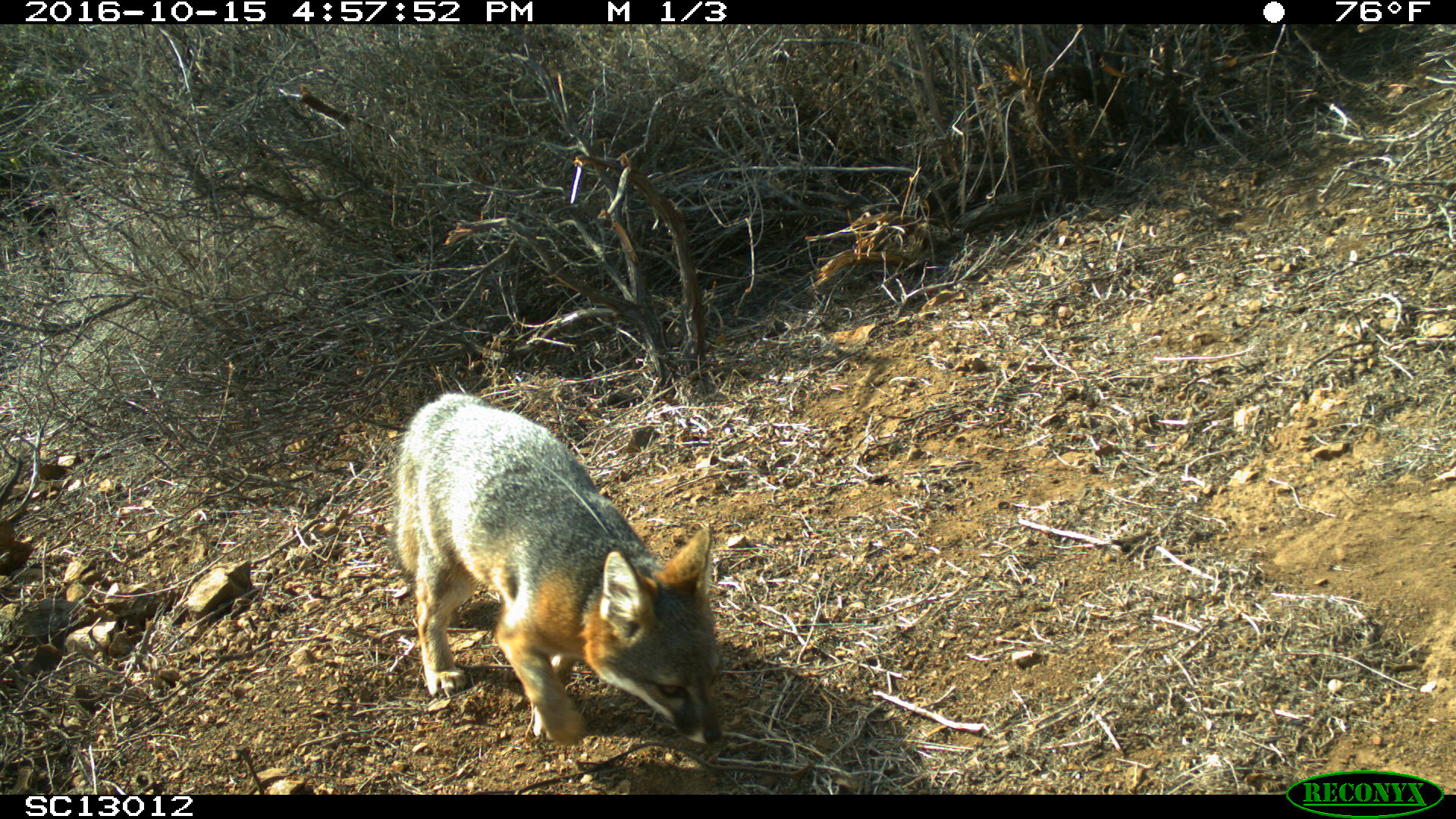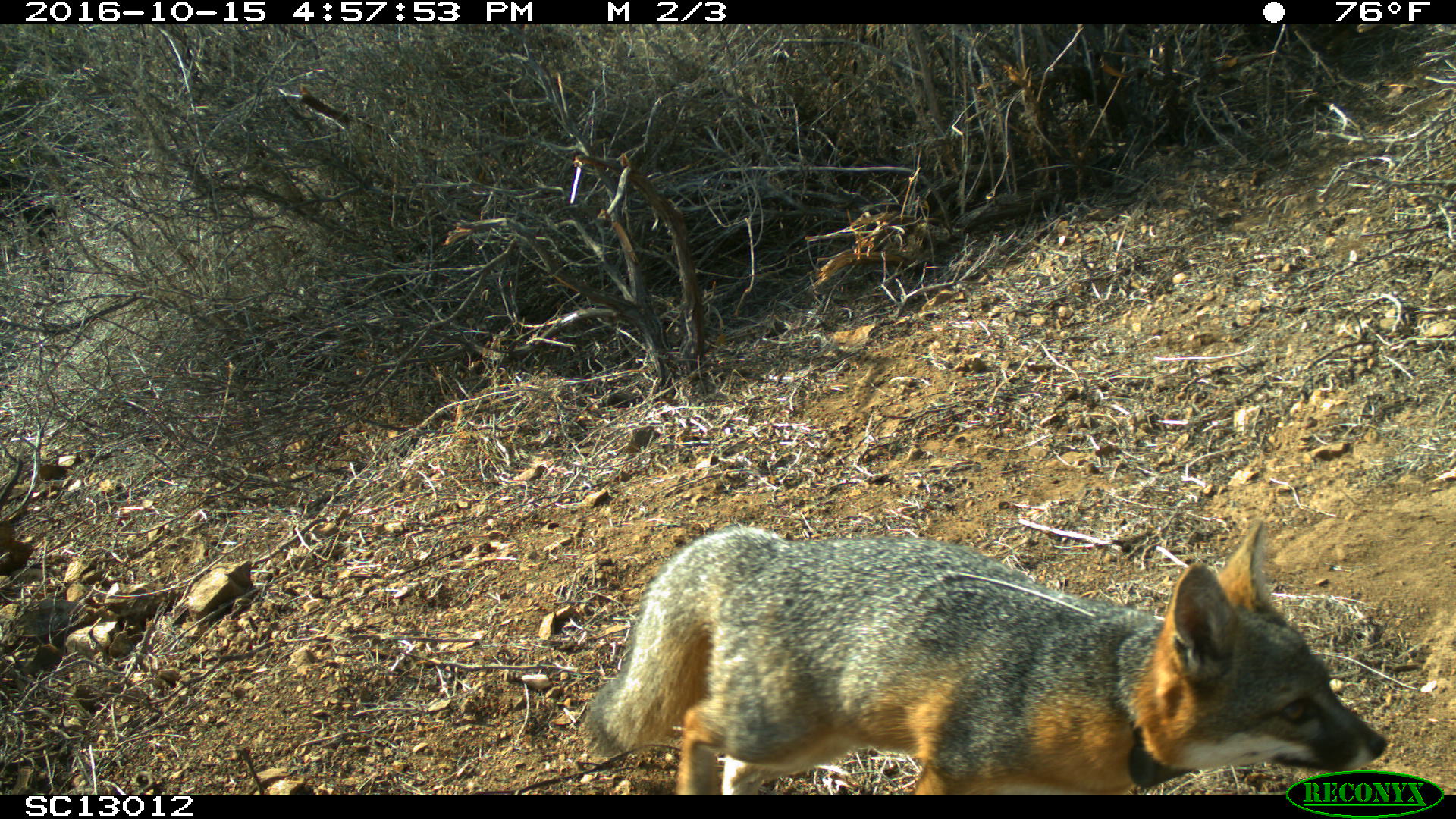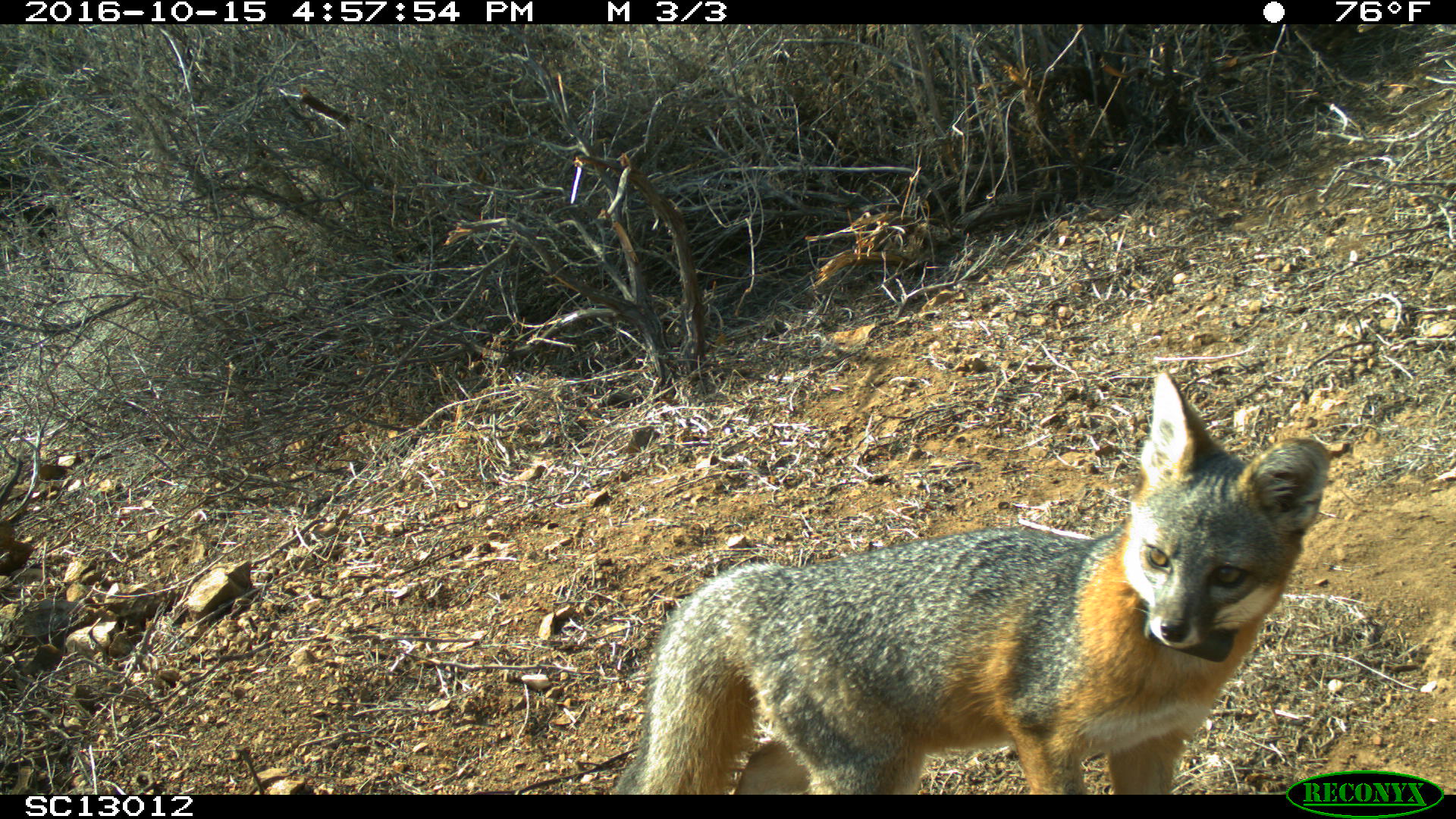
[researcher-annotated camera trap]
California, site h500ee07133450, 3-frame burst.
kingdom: Animalia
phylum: Chordata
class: Mammalia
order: Carnivora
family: Canidae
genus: Urocyon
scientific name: Urocyon littoralis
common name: island fox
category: fox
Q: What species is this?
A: Fox (island fox) (Urocyon littoralis).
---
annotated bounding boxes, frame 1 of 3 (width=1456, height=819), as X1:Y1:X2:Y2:
fox: 390:391:721:745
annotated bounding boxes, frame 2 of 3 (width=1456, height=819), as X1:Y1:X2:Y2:
fox: 584:519:1386:793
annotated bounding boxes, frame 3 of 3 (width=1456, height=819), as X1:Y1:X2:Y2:
fox: 609:372:1328:794